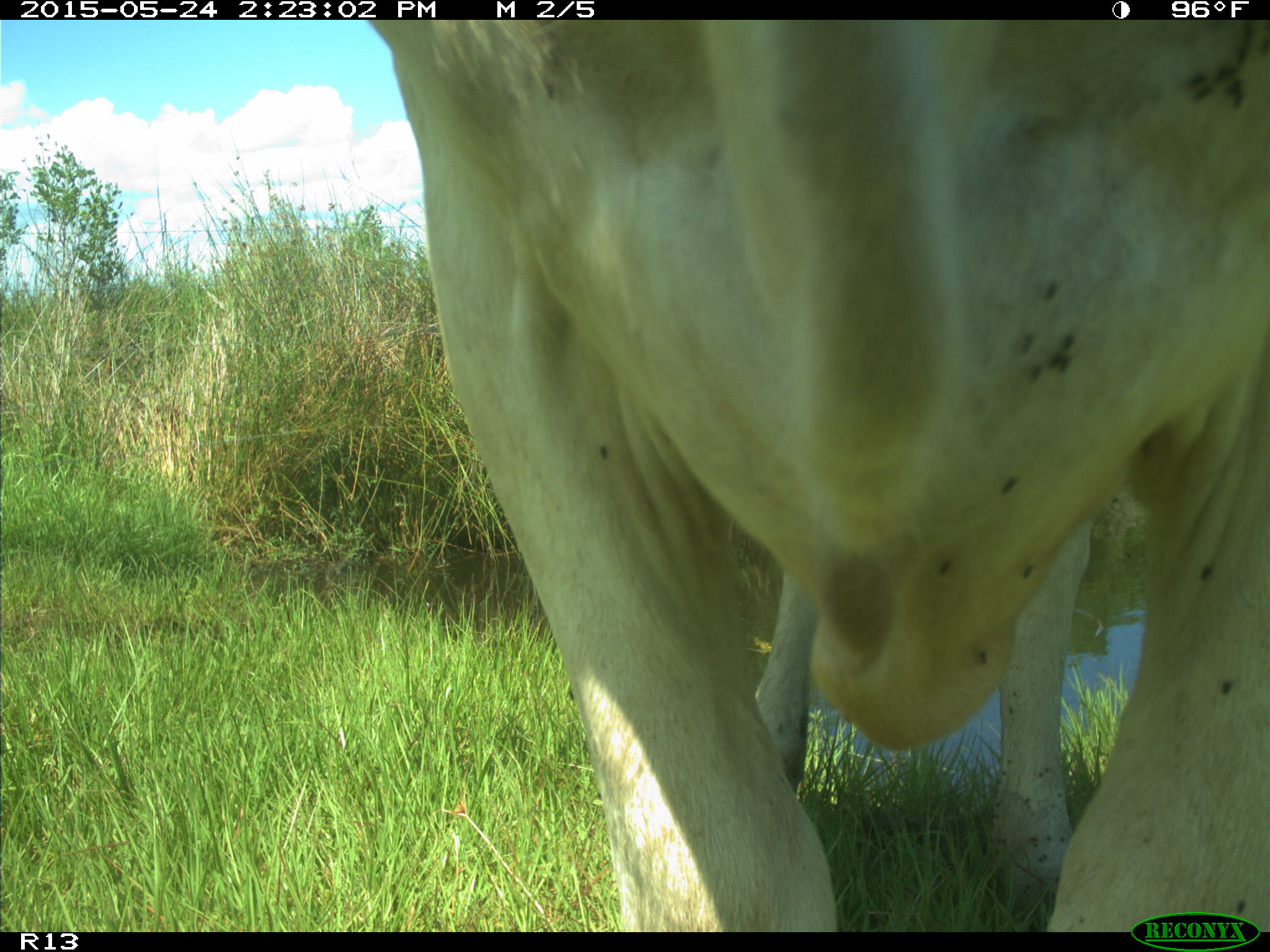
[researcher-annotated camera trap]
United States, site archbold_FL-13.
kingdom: Animalia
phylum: Chordata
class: Mammalia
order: Artiodactyla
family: Bovidae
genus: Bos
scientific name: Bos taurus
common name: domestic cow